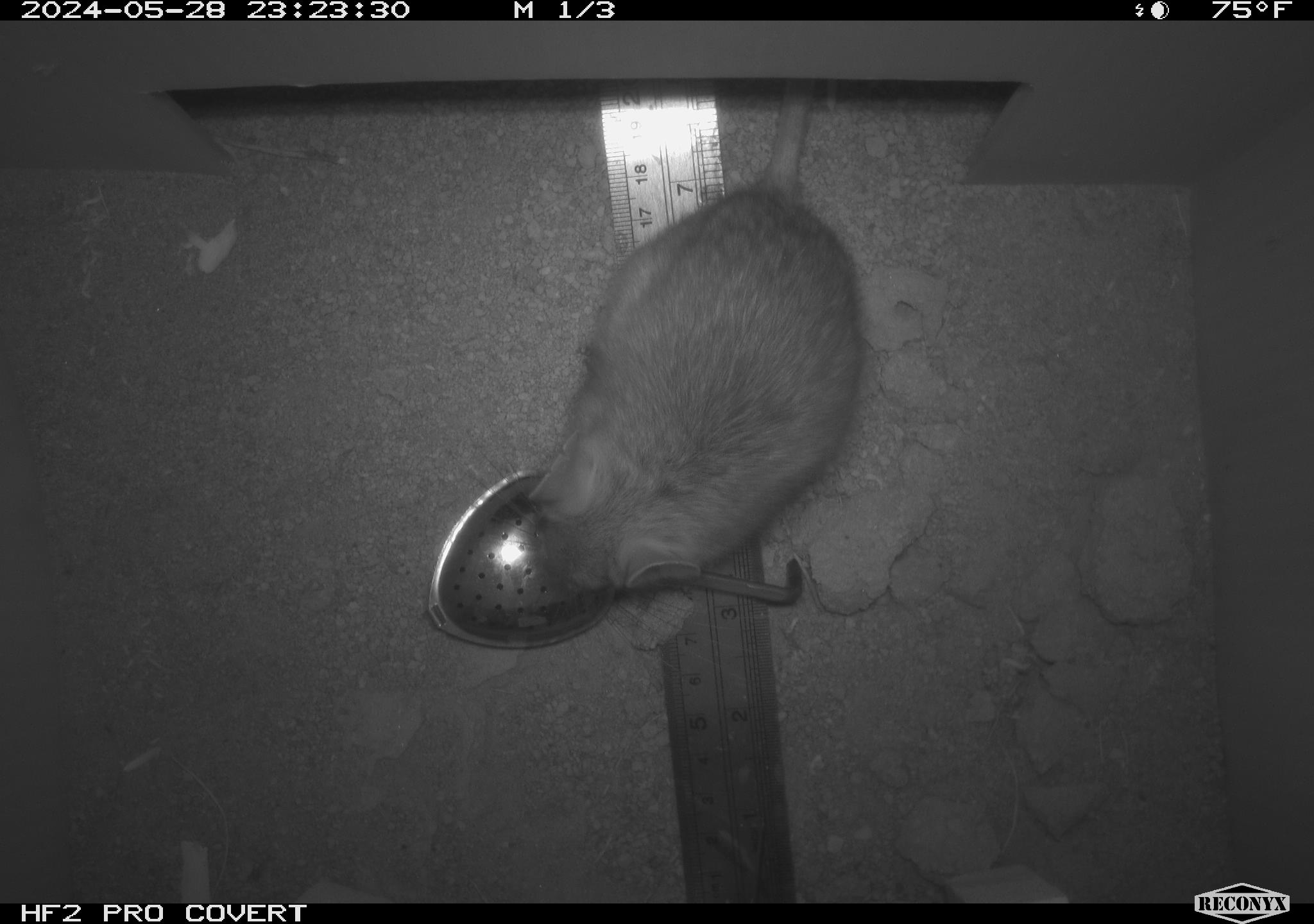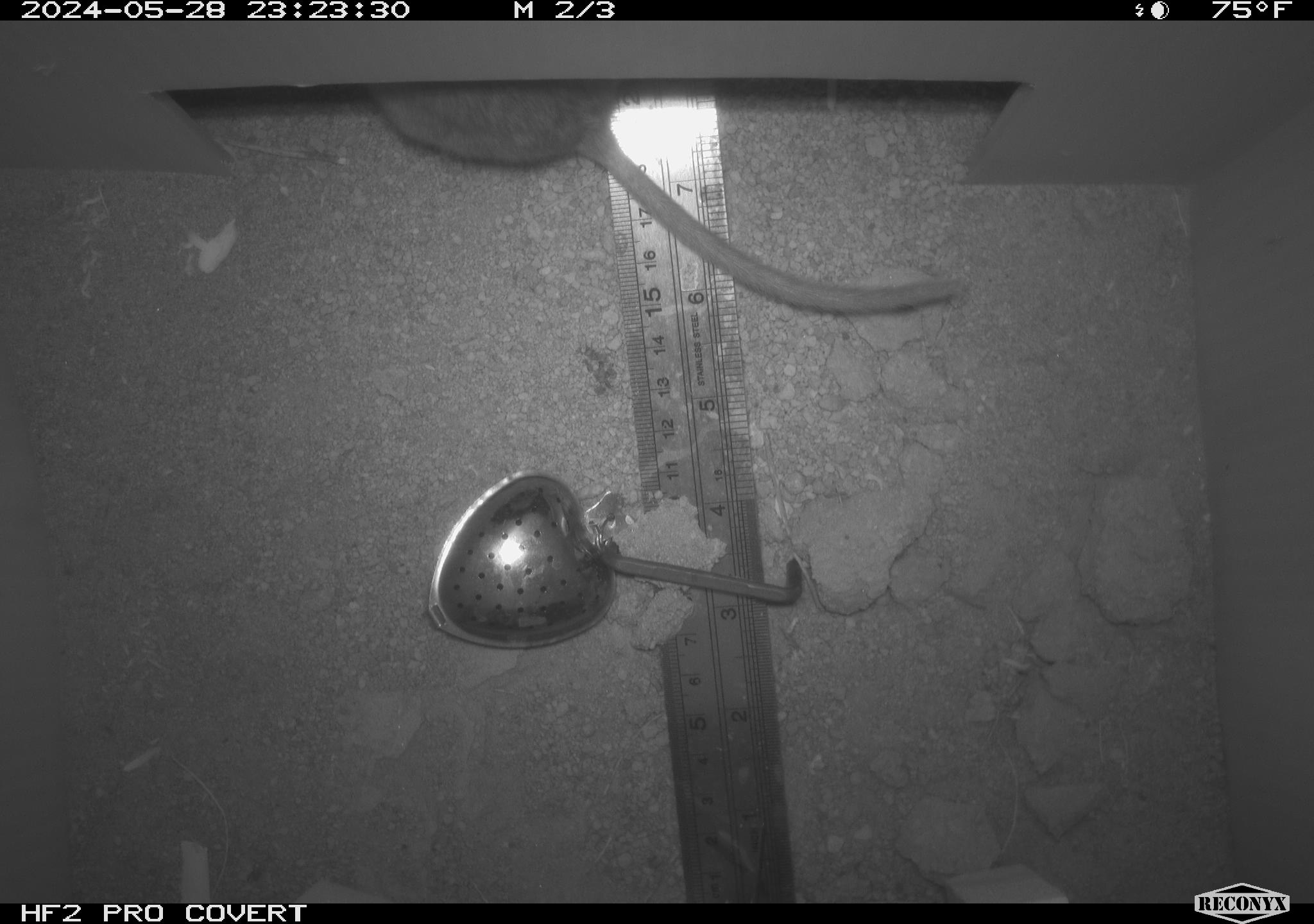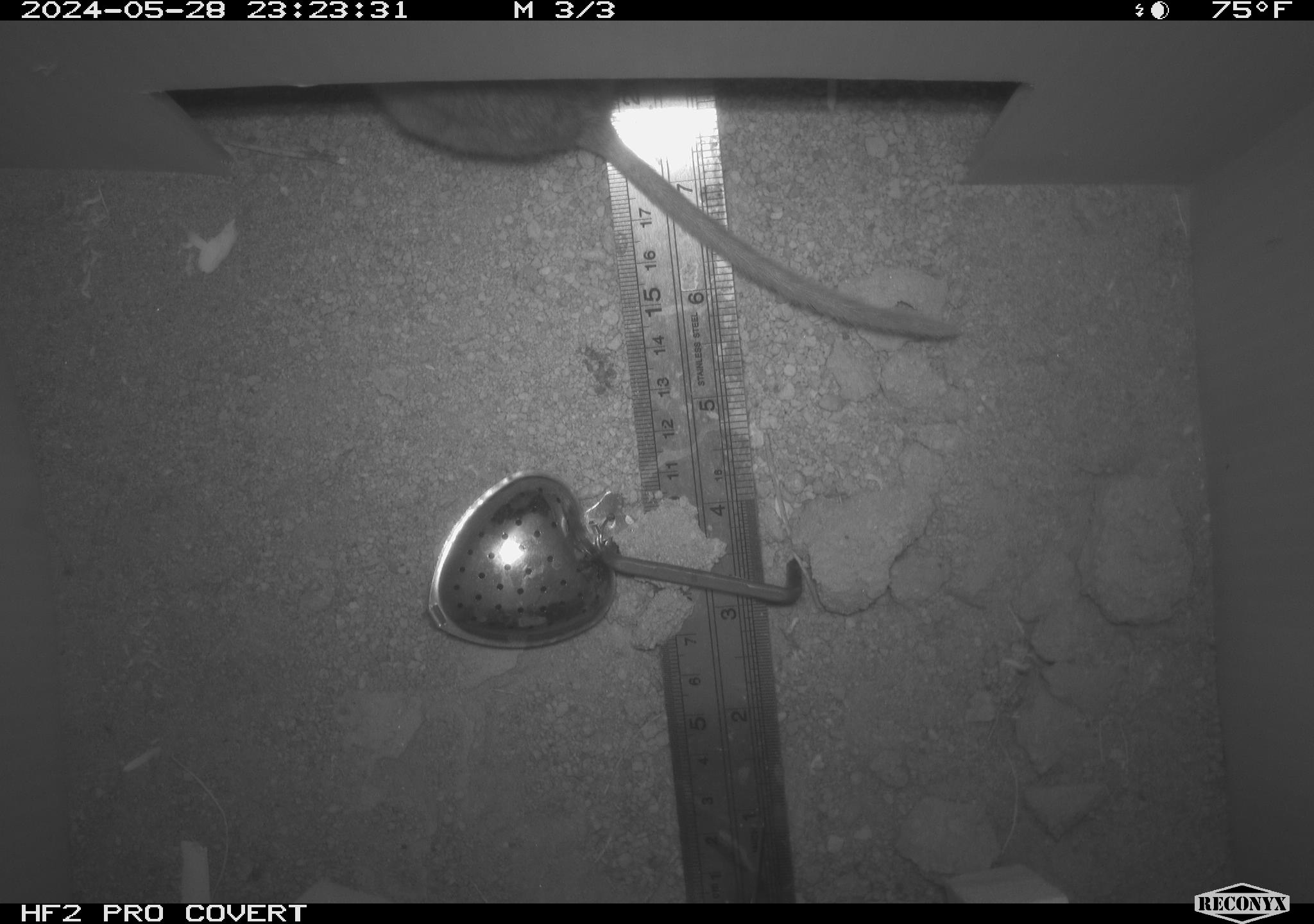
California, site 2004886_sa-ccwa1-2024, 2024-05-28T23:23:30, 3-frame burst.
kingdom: Animalia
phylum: Chordata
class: Mammalia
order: Rodentia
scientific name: Rodentia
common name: woodrat or rat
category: woodrat or rat species